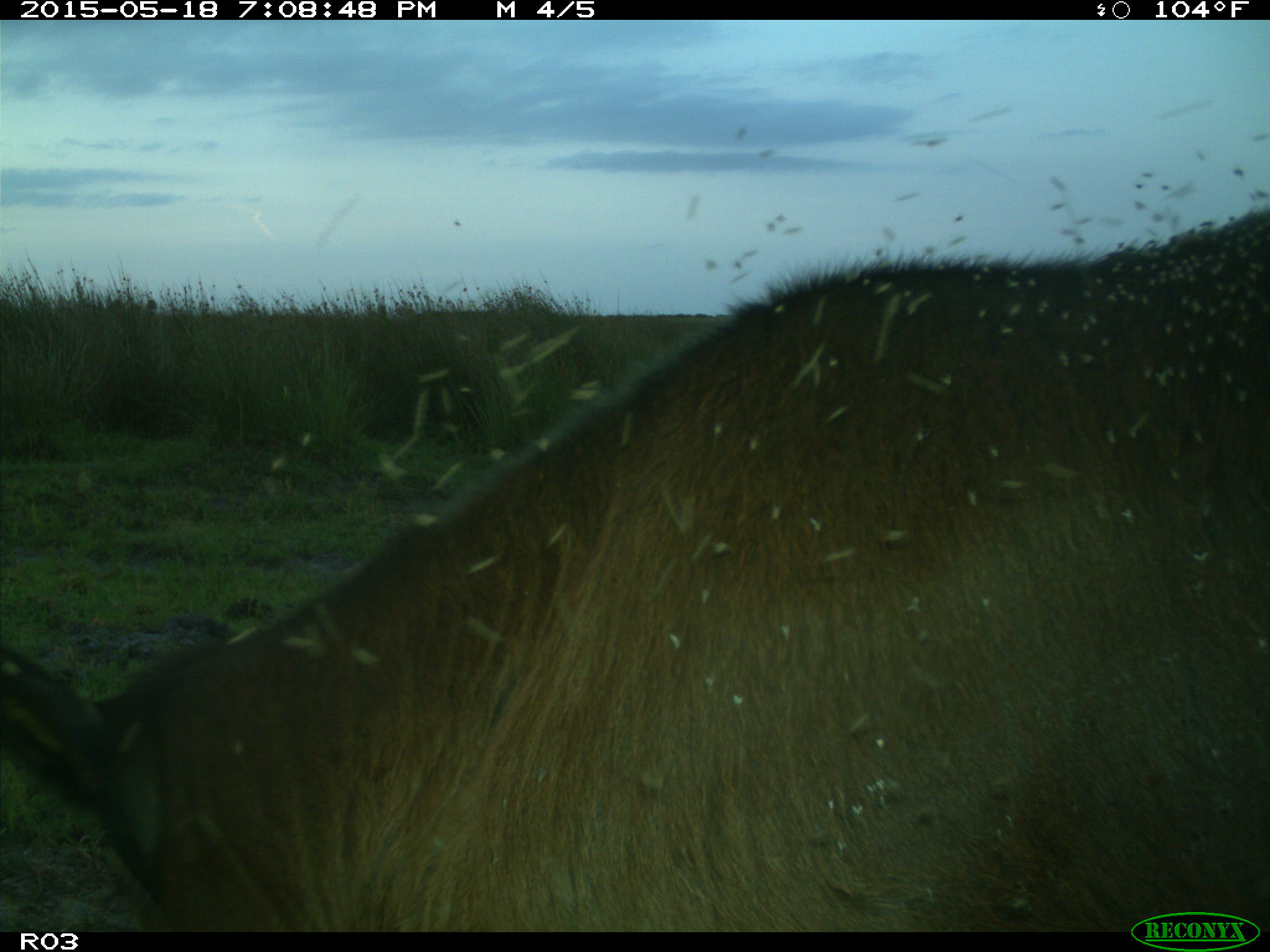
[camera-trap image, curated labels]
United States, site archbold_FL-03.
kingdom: Animalia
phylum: Chordata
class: Mammalia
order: Artiodactyla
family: Bovidae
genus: Bos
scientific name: Bos taurus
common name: domestic cow